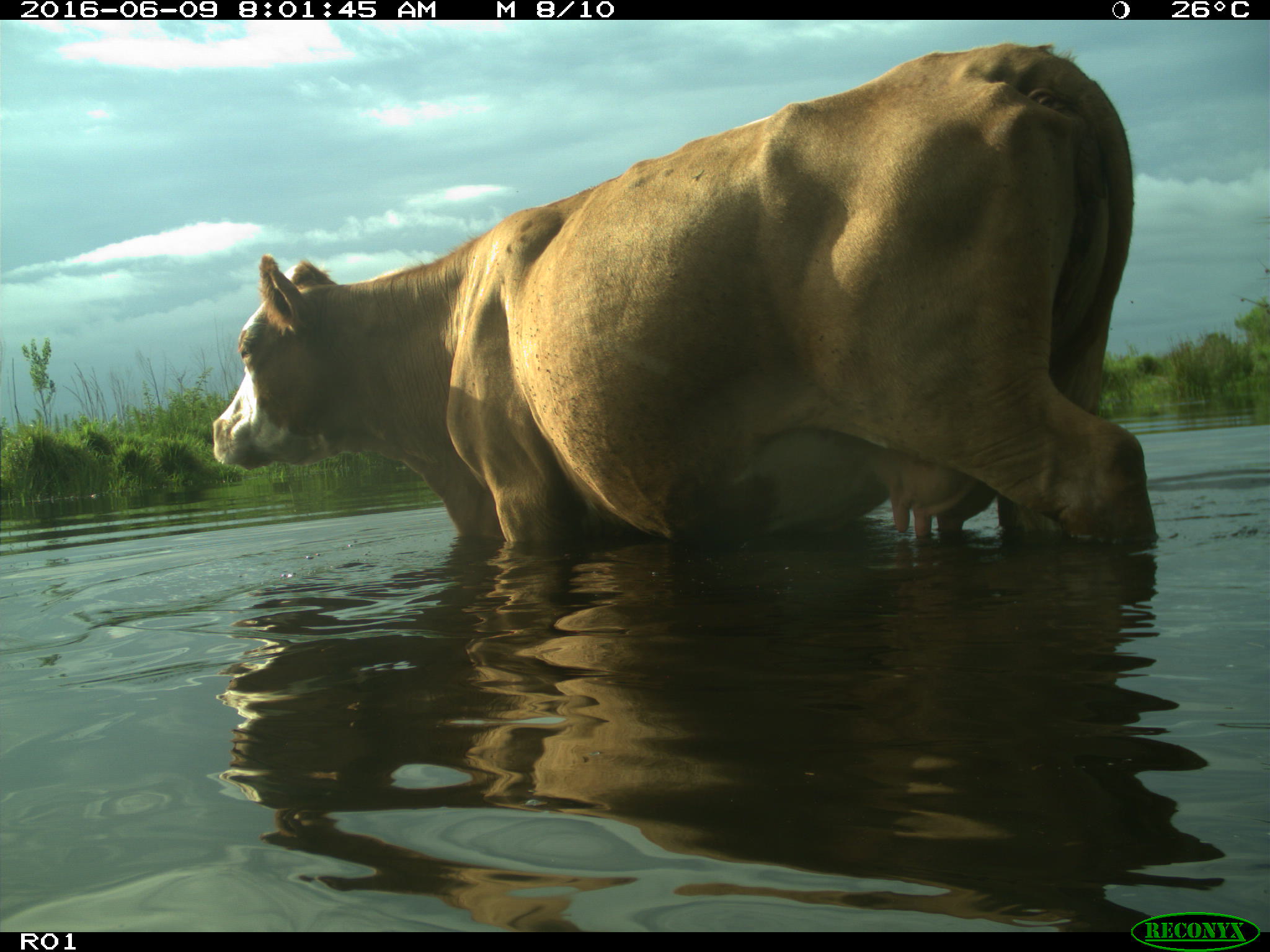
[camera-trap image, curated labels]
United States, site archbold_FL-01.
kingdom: Animalia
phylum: Chordata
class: Mammalia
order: Artiodactyla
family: Bovidae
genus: Bos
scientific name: Bos taurus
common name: domestic cow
Bos taurus (domestic cow).